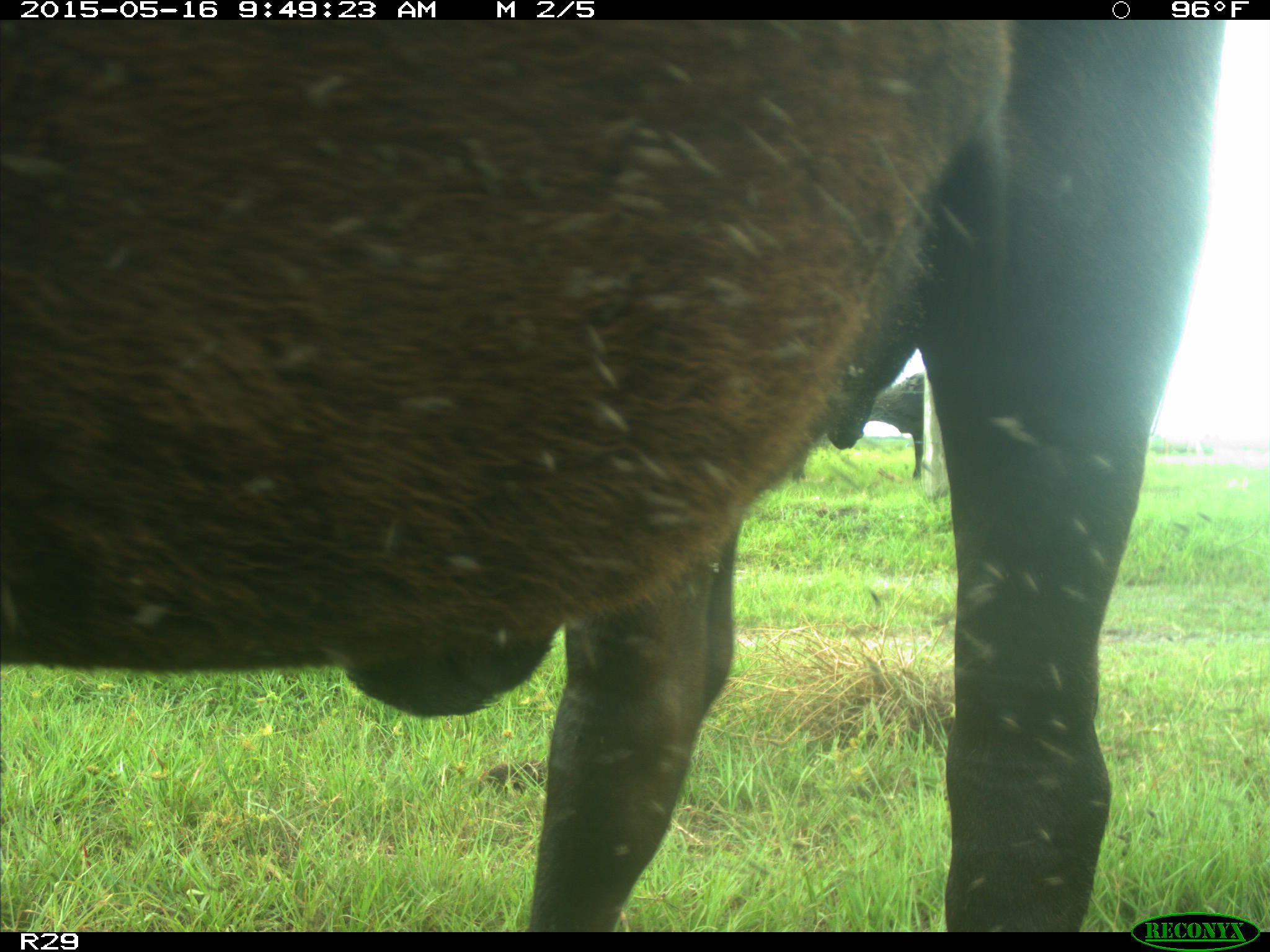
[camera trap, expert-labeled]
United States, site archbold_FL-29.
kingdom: Animalia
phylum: Chordata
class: Mammalia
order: Artiodactyla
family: Bovidae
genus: Bos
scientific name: Bos taurus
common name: domestic cow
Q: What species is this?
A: Bos taurus (domestic cow).